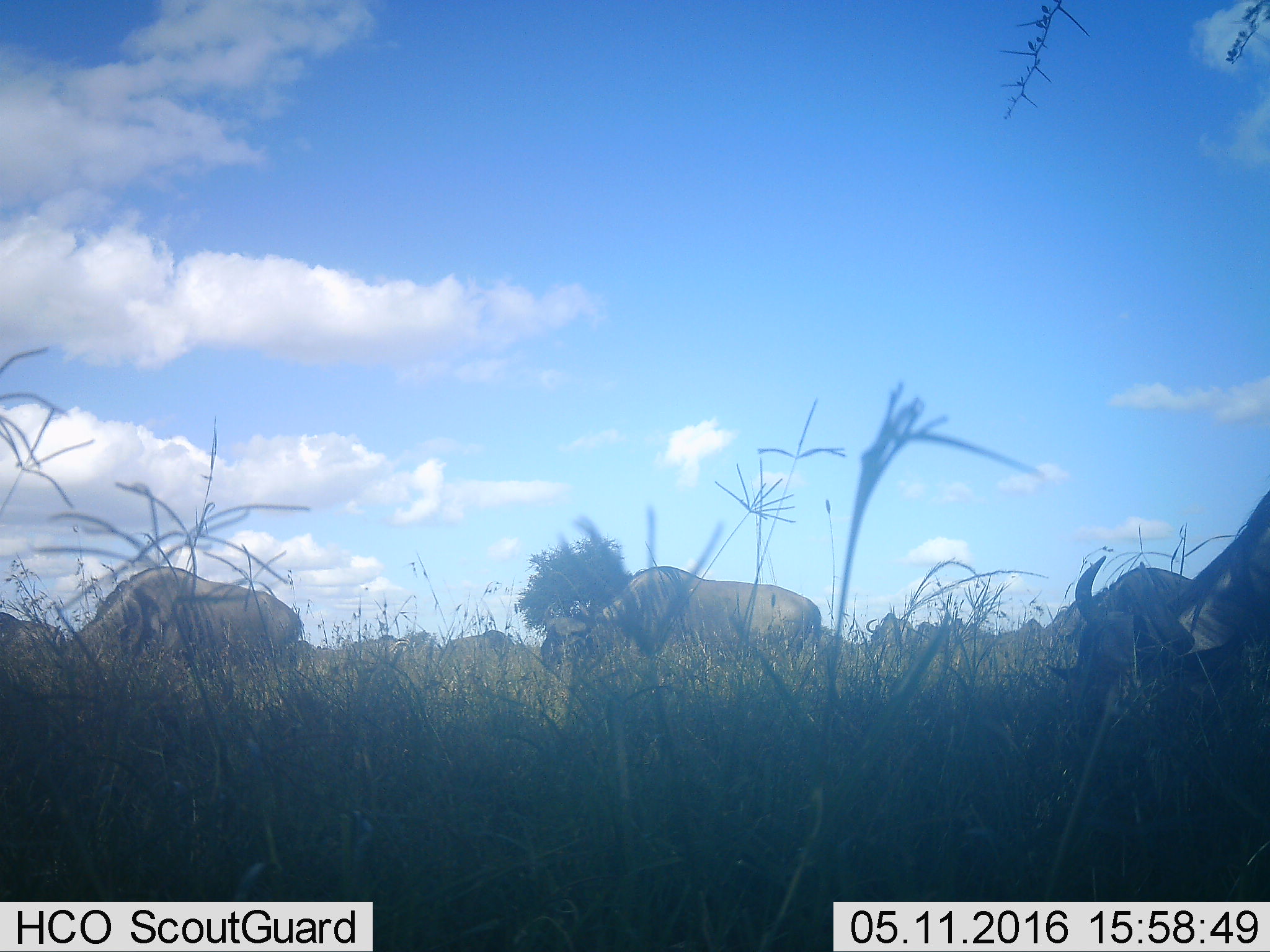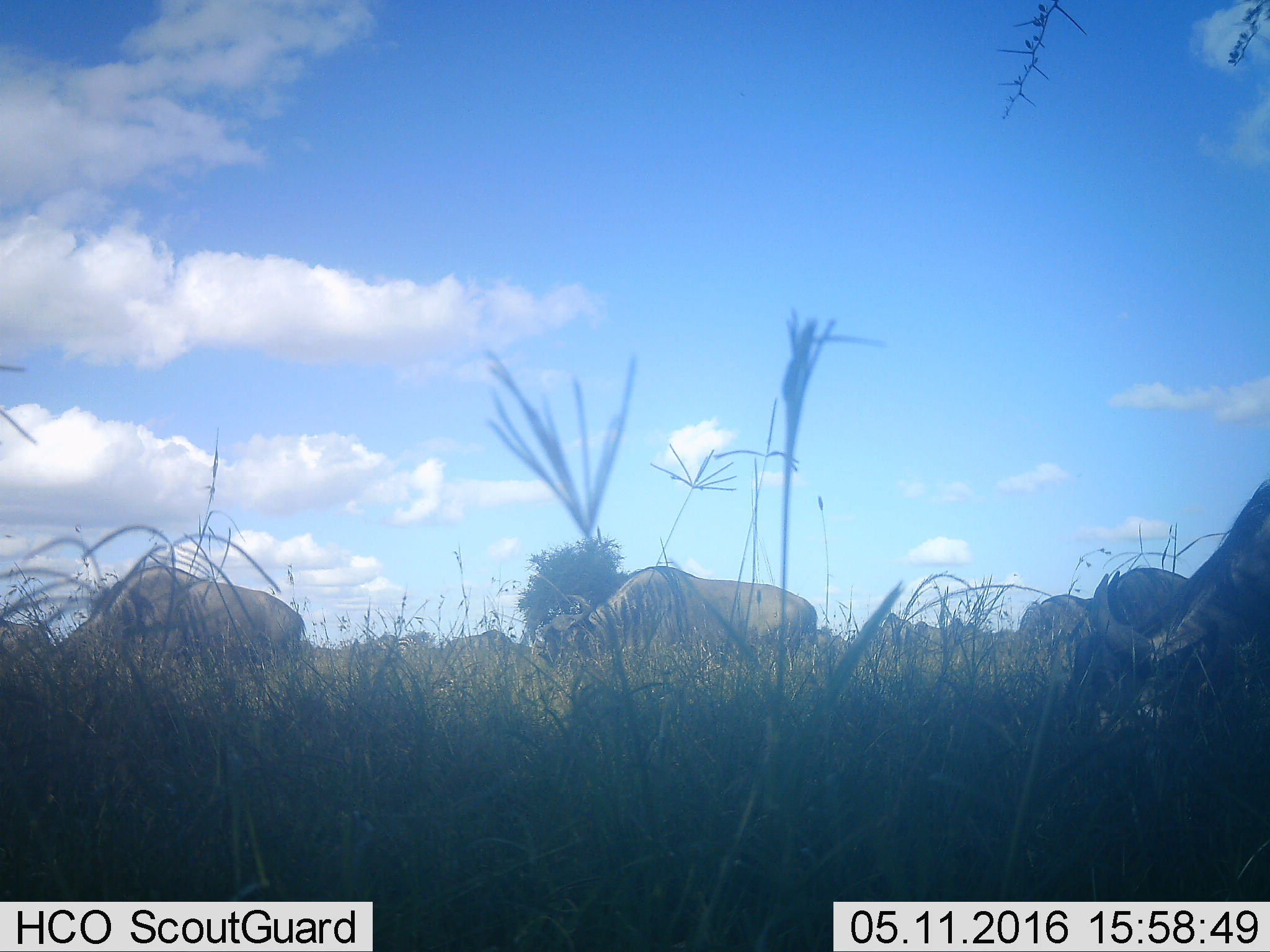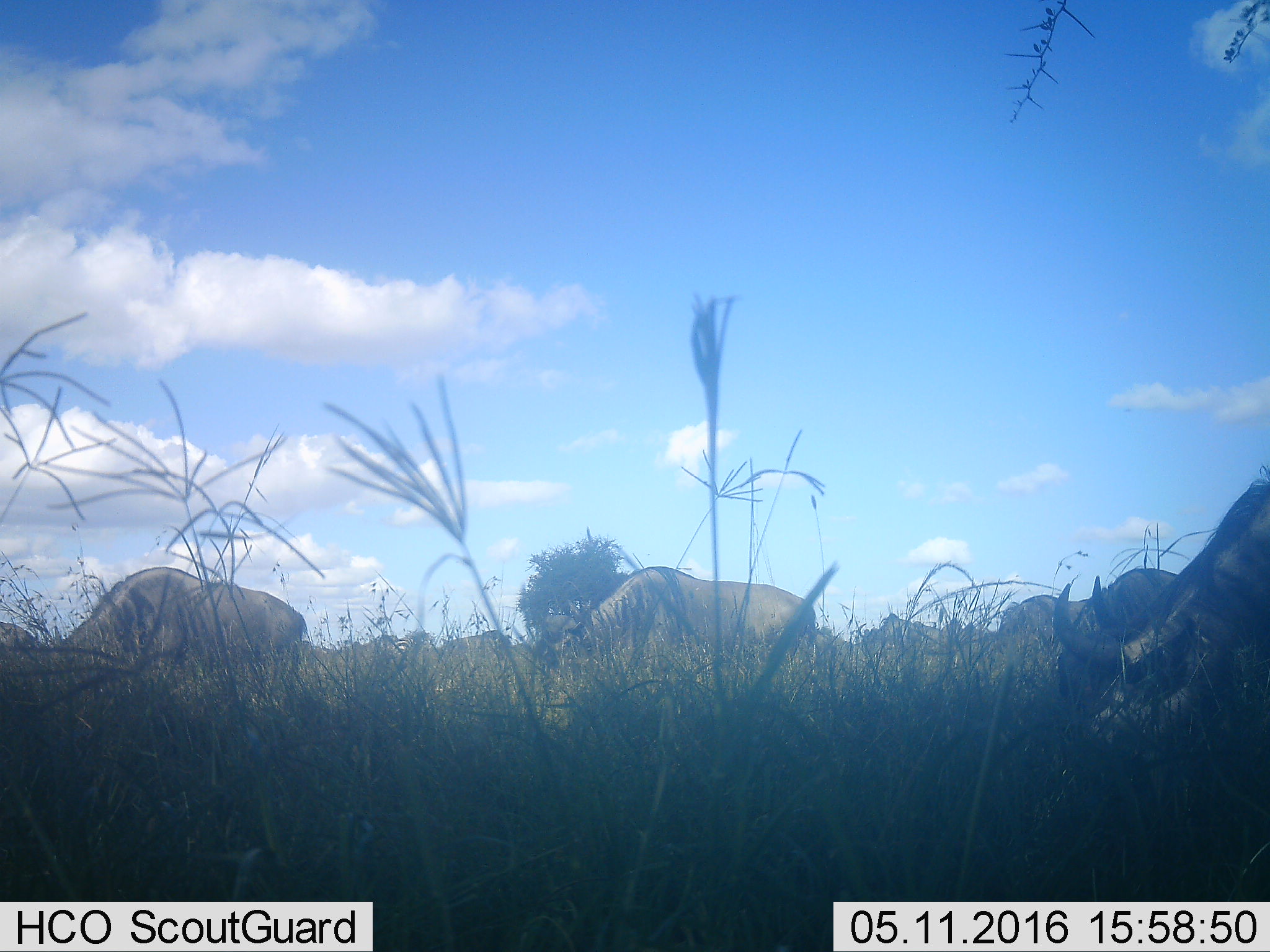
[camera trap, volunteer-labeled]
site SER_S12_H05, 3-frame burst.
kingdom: Animalia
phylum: Chordata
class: Mammalia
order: Artiodactyla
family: Bovidae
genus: Connochaetes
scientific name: Connochaetes taurinus taurinus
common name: blue wildebeest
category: wildebeestblue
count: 11-50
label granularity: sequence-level